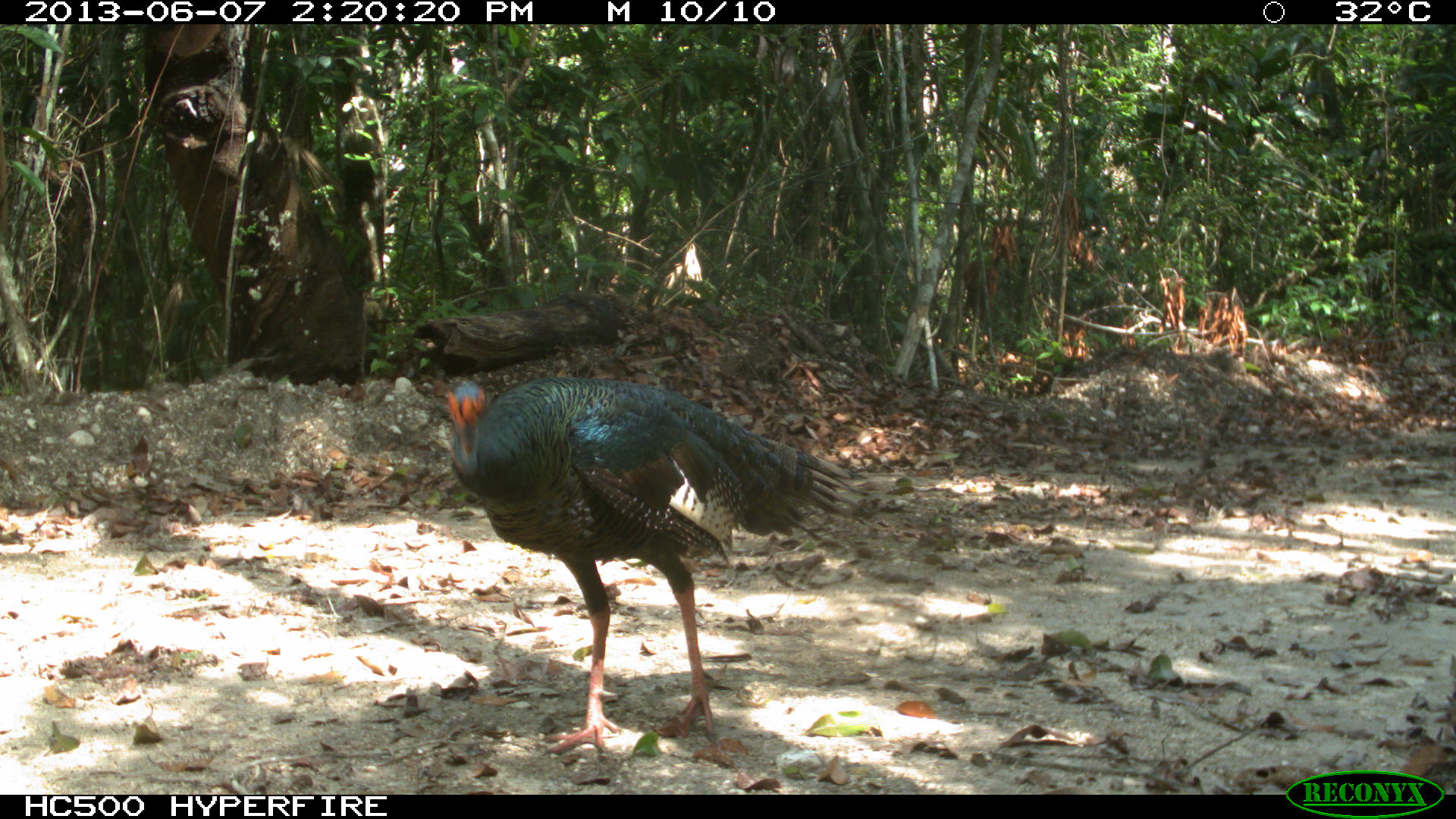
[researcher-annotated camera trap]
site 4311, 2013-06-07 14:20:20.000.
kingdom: Animalia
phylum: Chordata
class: Aves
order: Galliformes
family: Phasianidae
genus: Meleagris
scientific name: Meleagris ocellata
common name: ocellated turkey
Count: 1.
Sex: male.